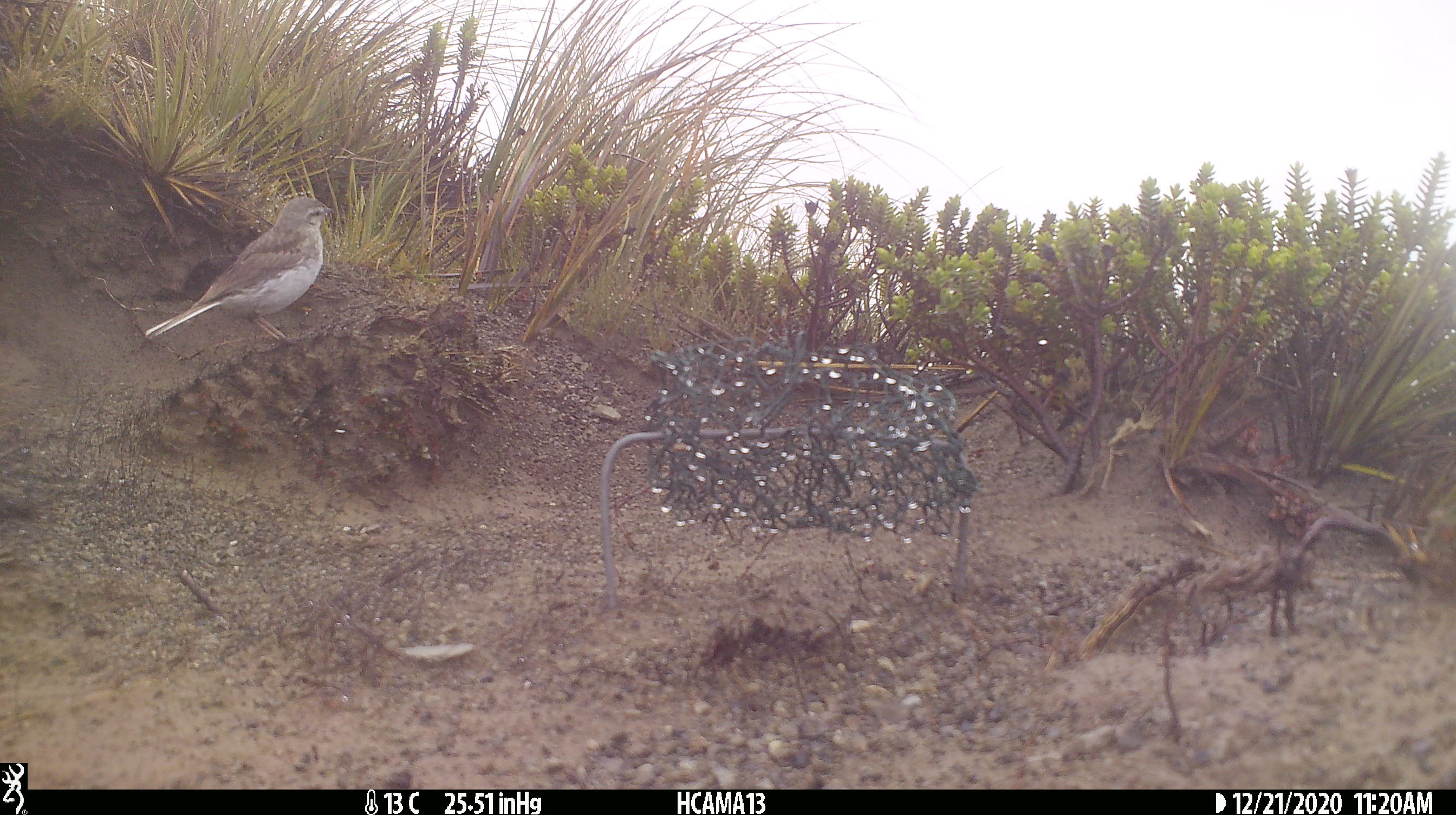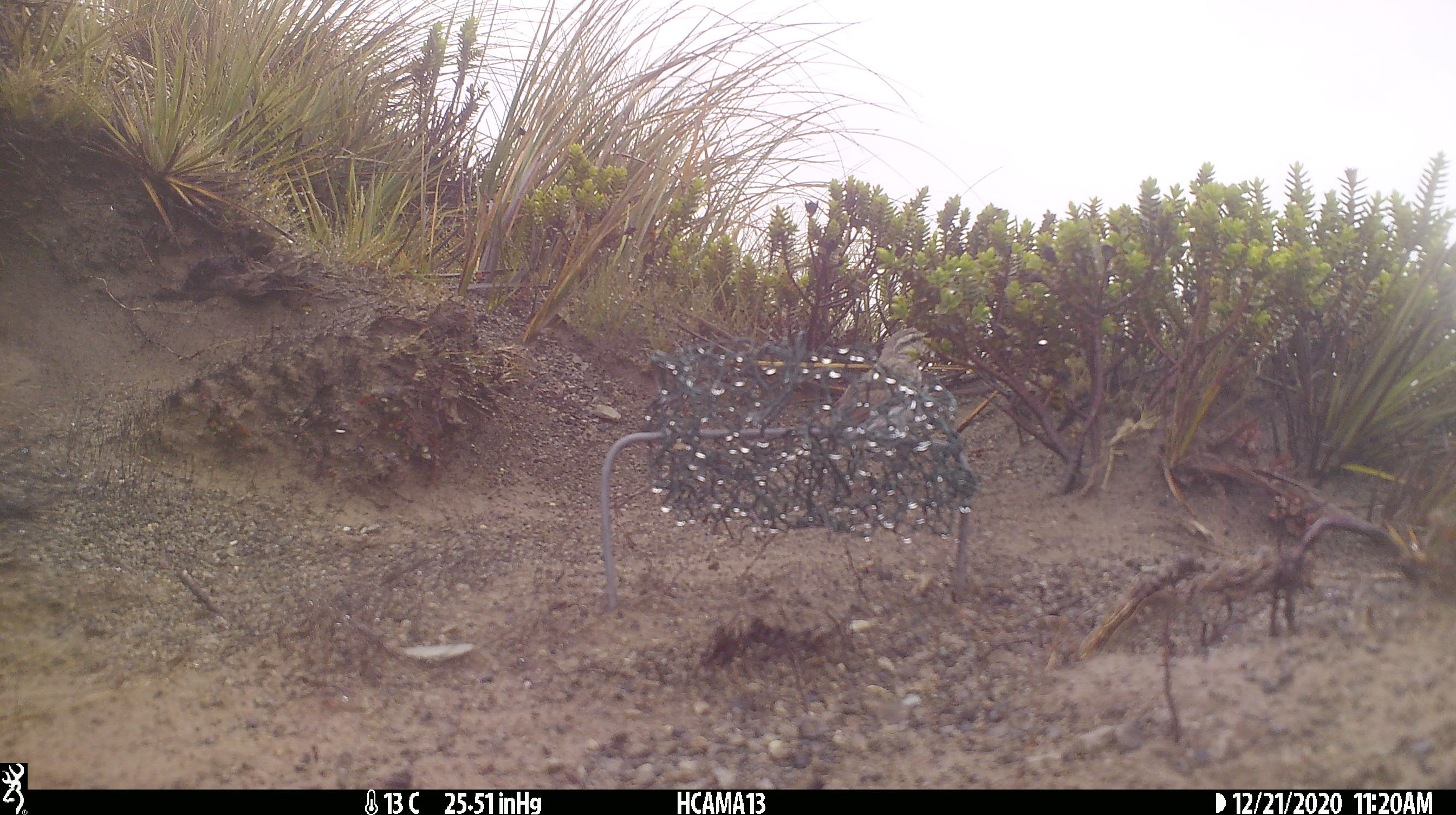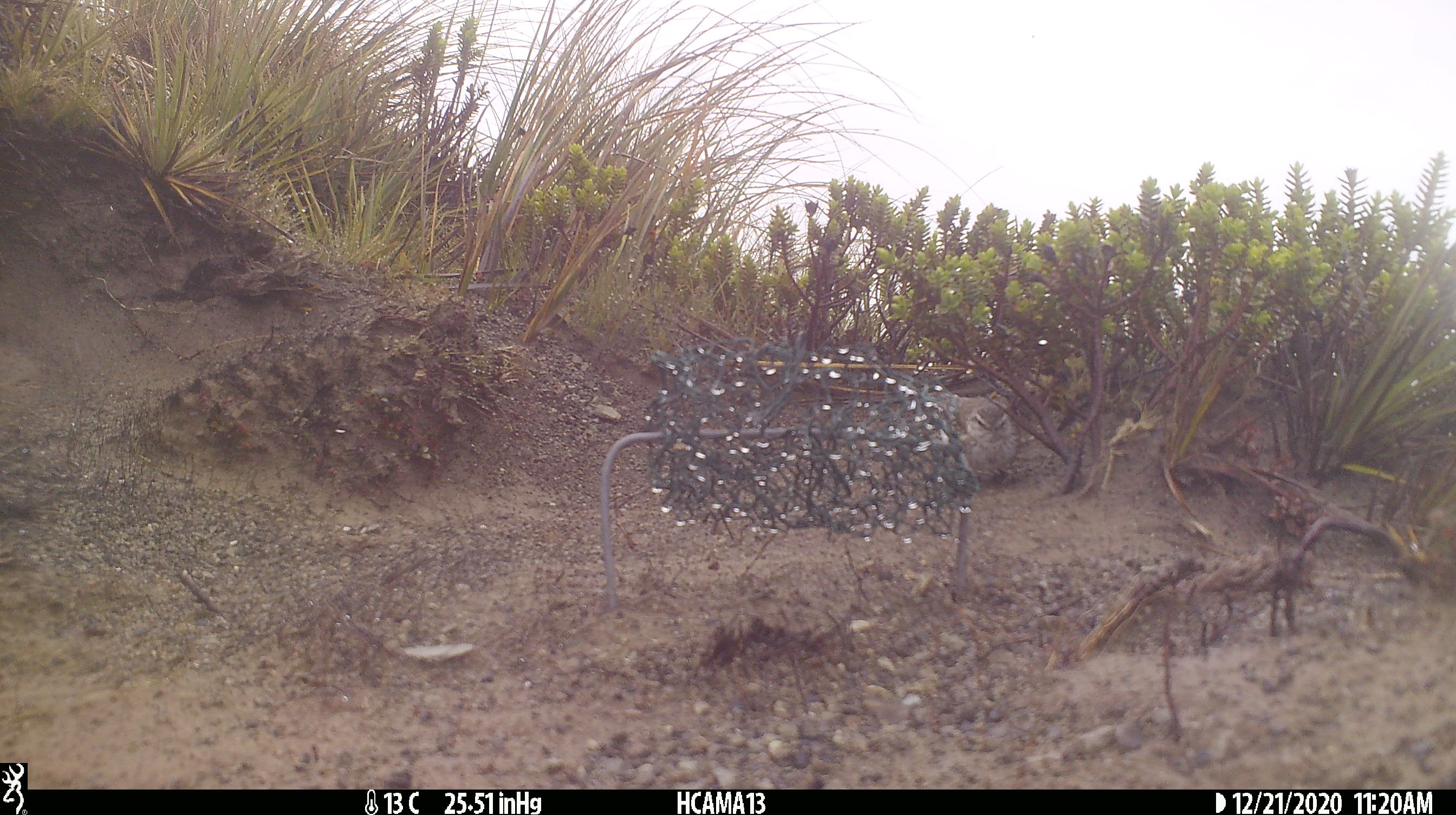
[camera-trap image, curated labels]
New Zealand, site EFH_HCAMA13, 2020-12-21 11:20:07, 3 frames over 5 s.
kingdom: Animalia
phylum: Chordata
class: Aves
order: Passeriformes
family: Motacillidae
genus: Anthus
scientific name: Anthus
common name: pipit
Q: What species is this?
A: Pipit (Anthus).